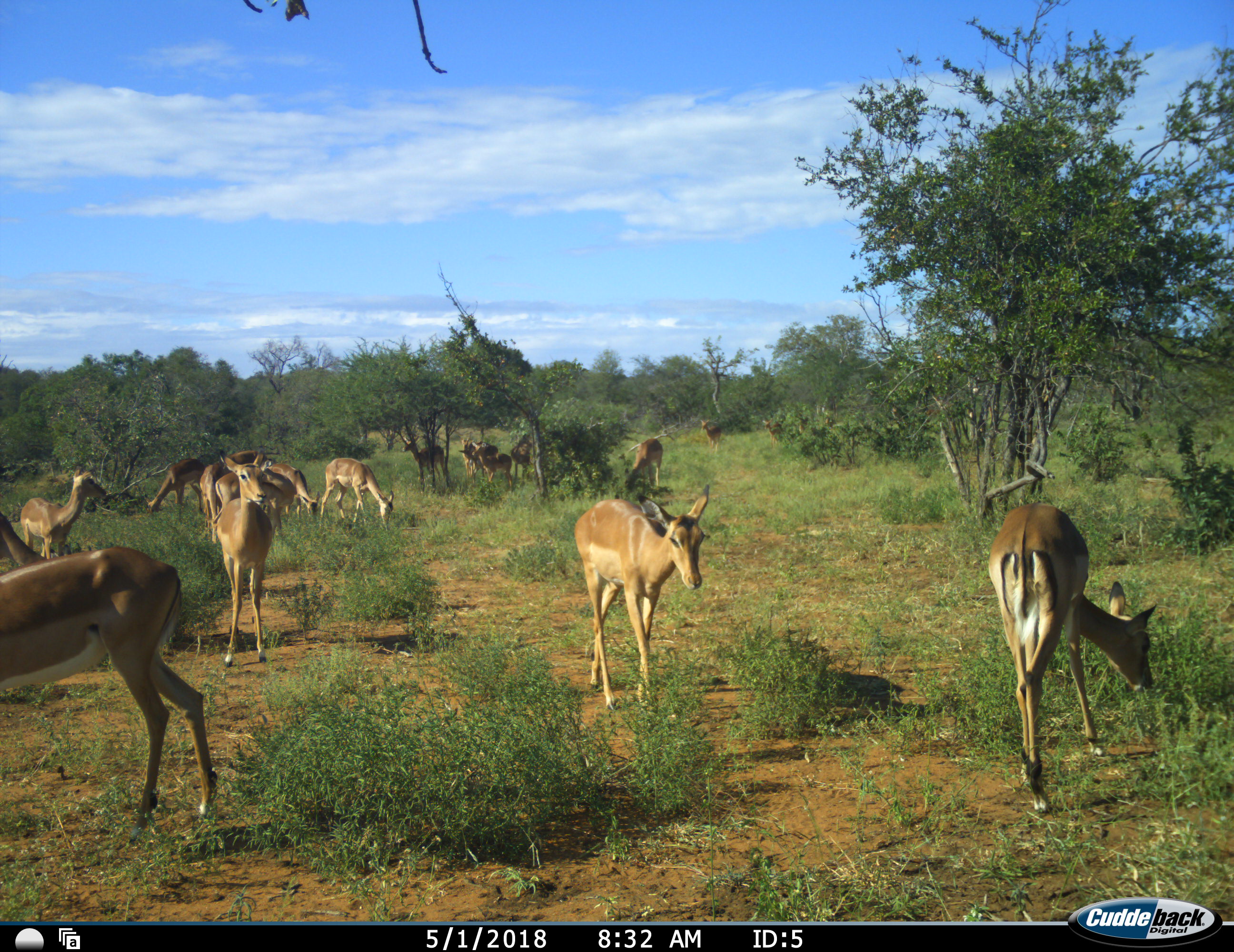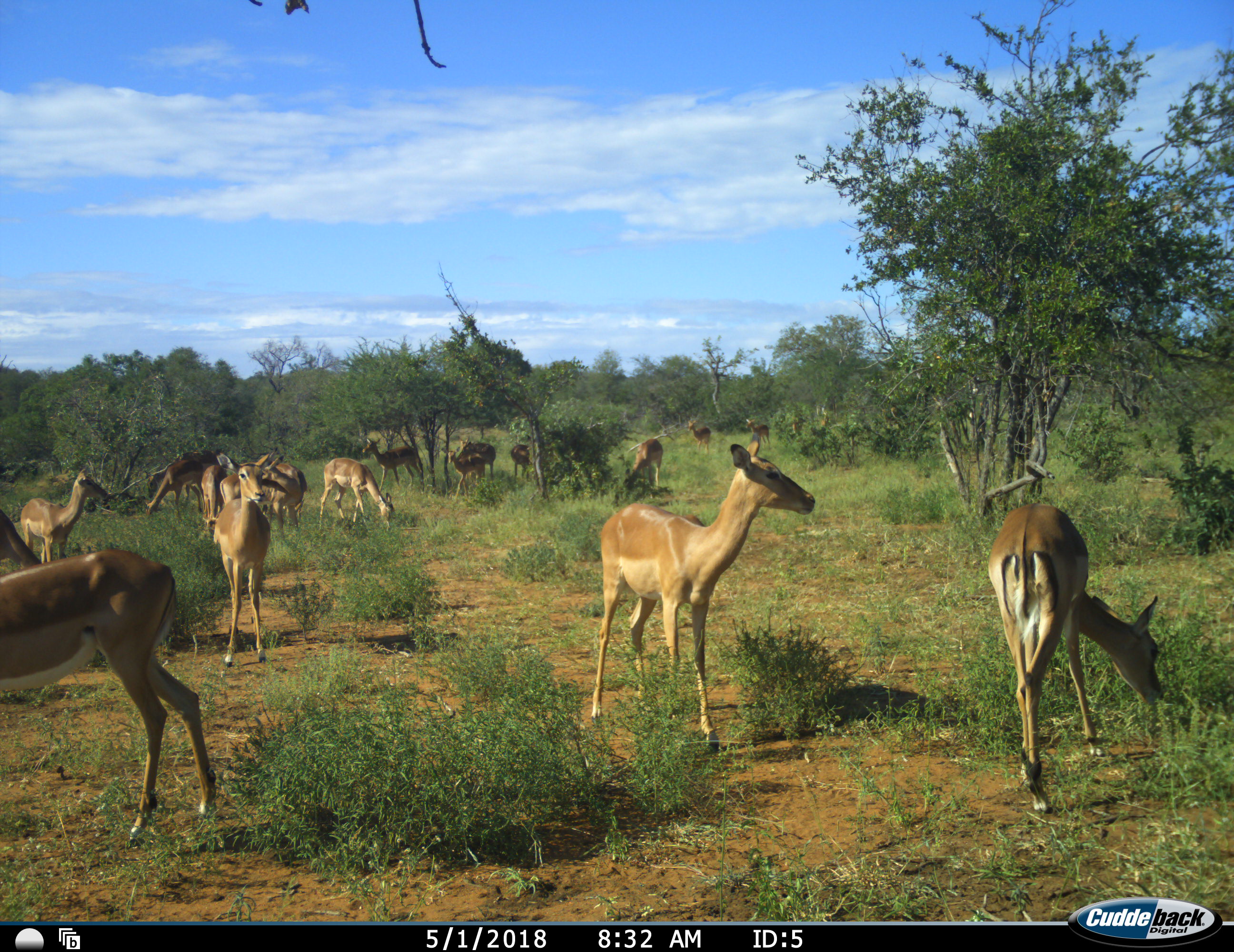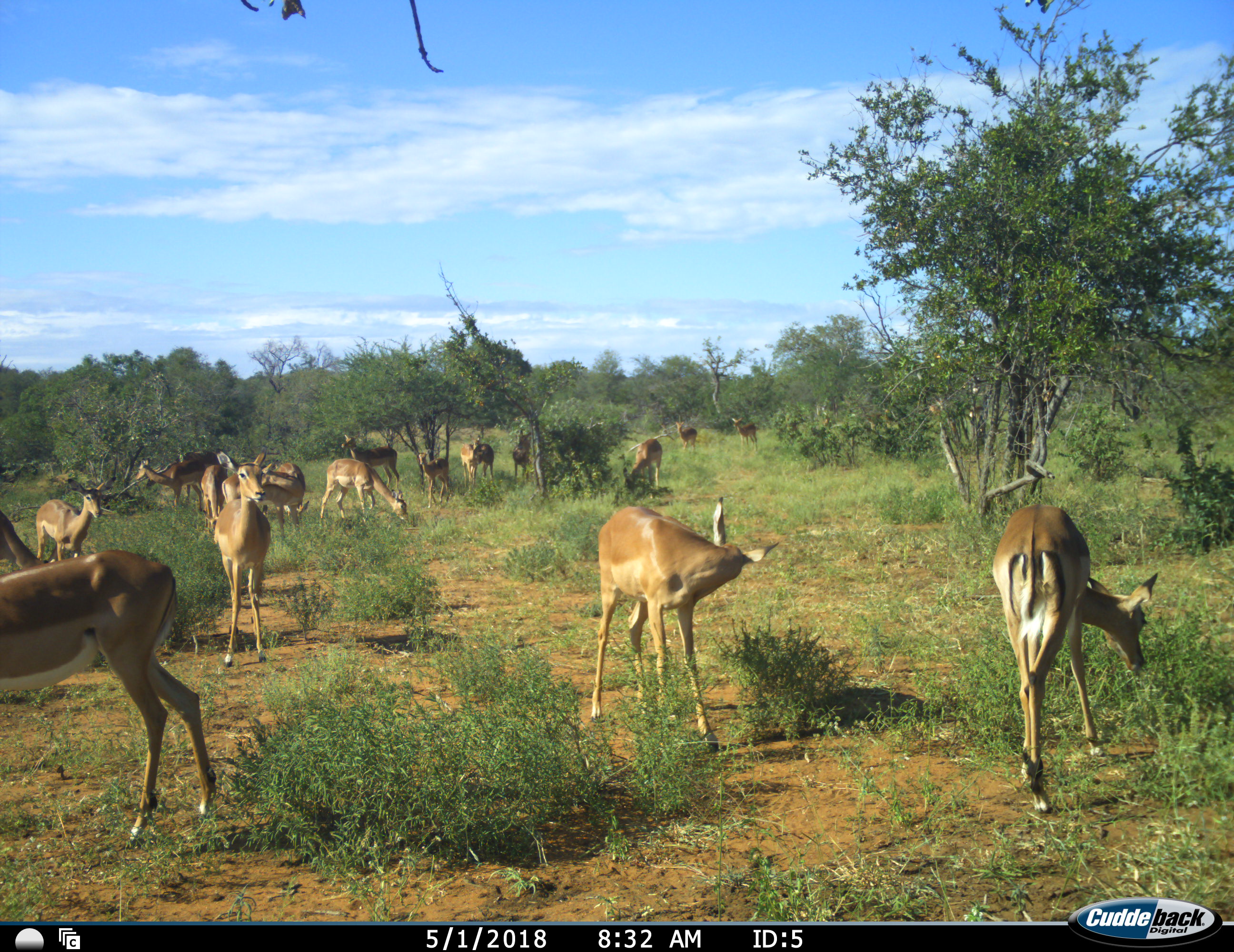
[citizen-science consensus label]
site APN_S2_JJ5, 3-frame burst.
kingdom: Animalia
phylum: Chordata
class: Mammalia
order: Artiodactyla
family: Bovidae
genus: Aepyceros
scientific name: Aepyceros melampus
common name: impala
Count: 11-50.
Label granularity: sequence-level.